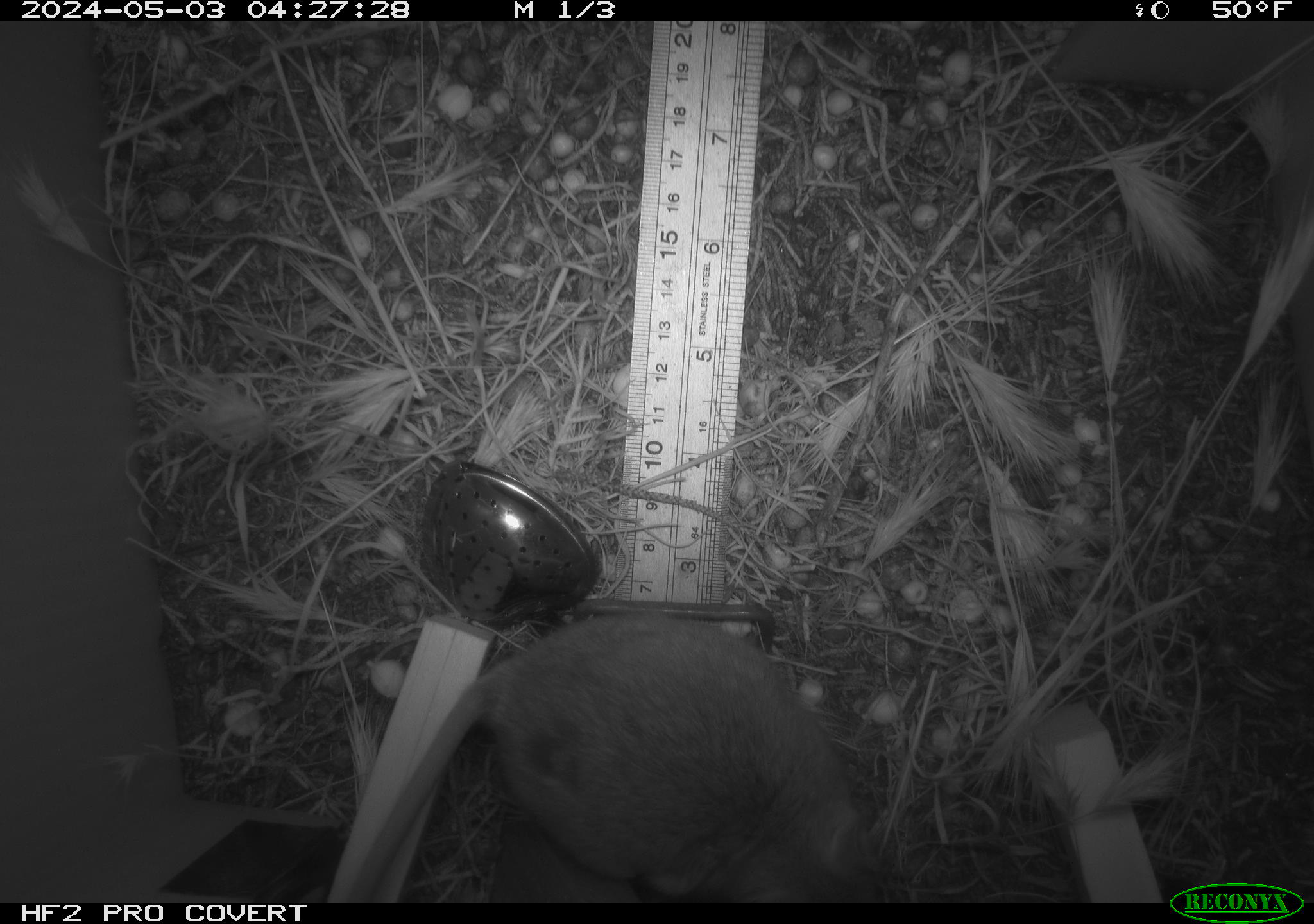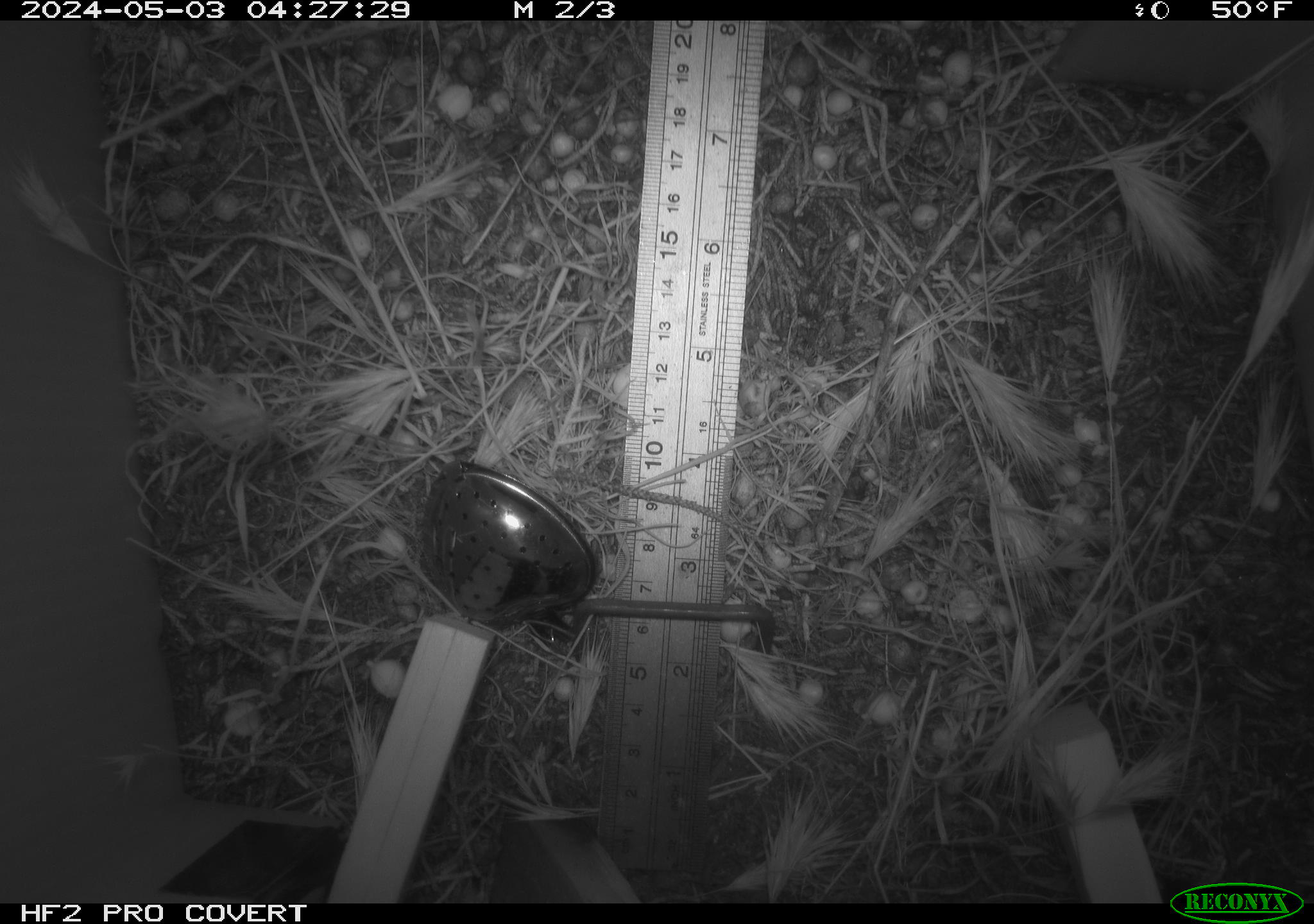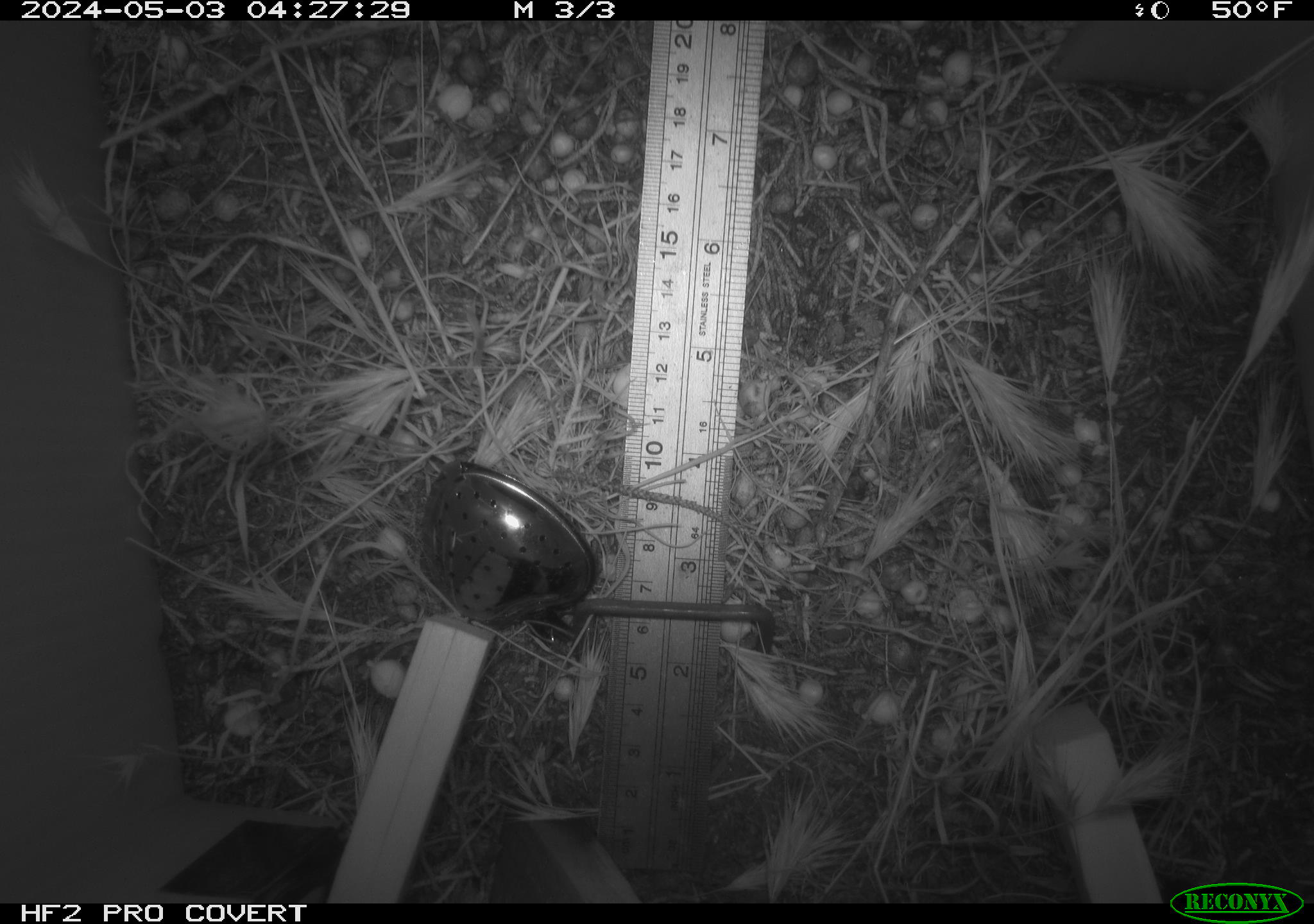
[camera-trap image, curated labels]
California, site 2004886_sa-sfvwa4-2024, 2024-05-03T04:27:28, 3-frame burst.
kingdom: Animalia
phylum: Chordata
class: Mammalia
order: Rodentia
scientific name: Rodentia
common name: mouse species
Mouse species (Rodentia).